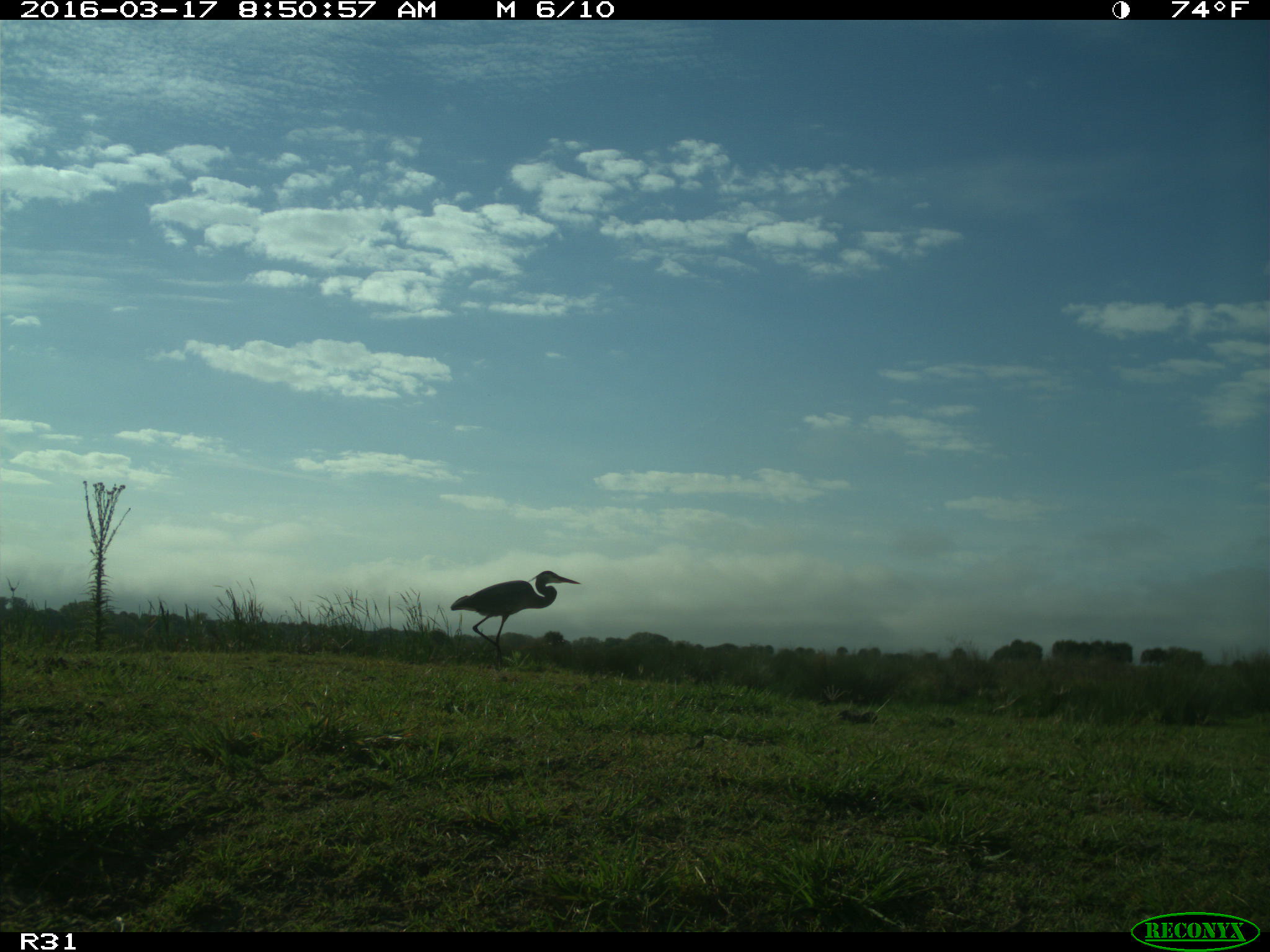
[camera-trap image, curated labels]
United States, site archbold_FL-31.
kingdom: Animalia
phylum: Chordata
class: Aves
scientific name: Aves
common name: birds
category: unidentified bird